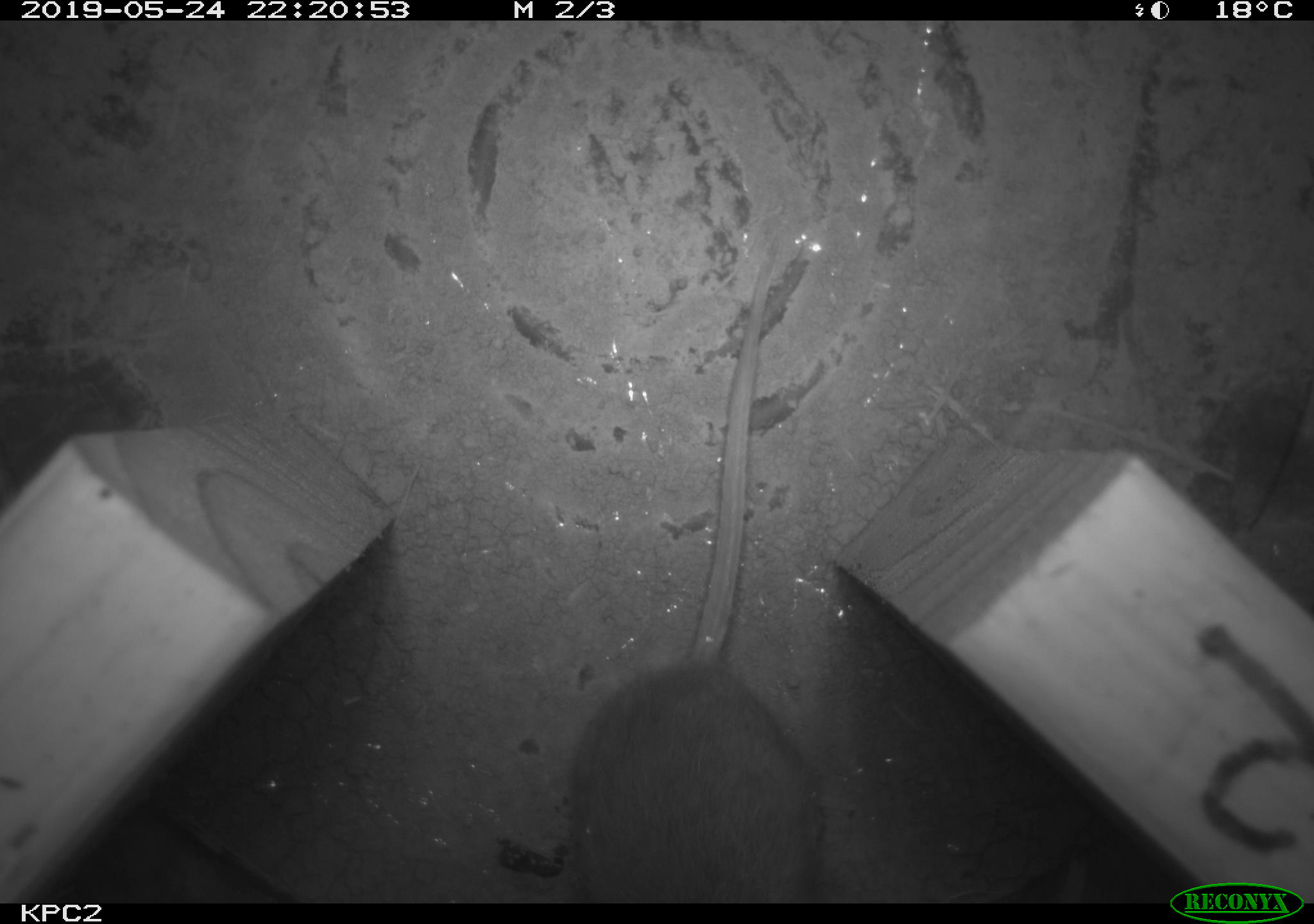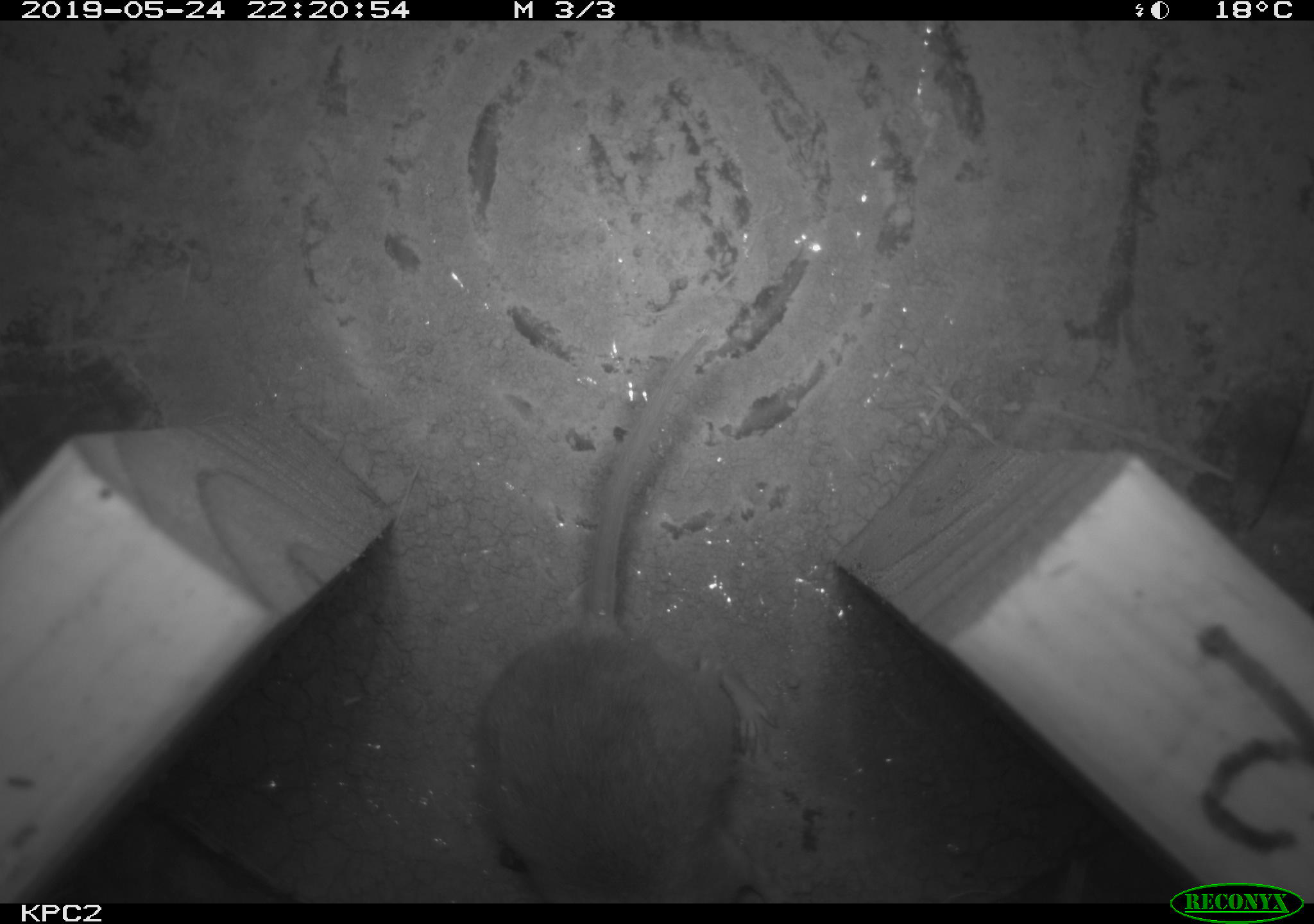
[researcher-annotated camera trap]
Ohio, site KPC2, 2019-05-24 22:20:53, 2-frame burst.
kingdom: Animalia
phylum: Chordata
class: Mammalia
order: Rodentia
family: Cricetidae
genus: Peromyscus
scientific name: Peromyscus leucopus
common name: white-footed mouse